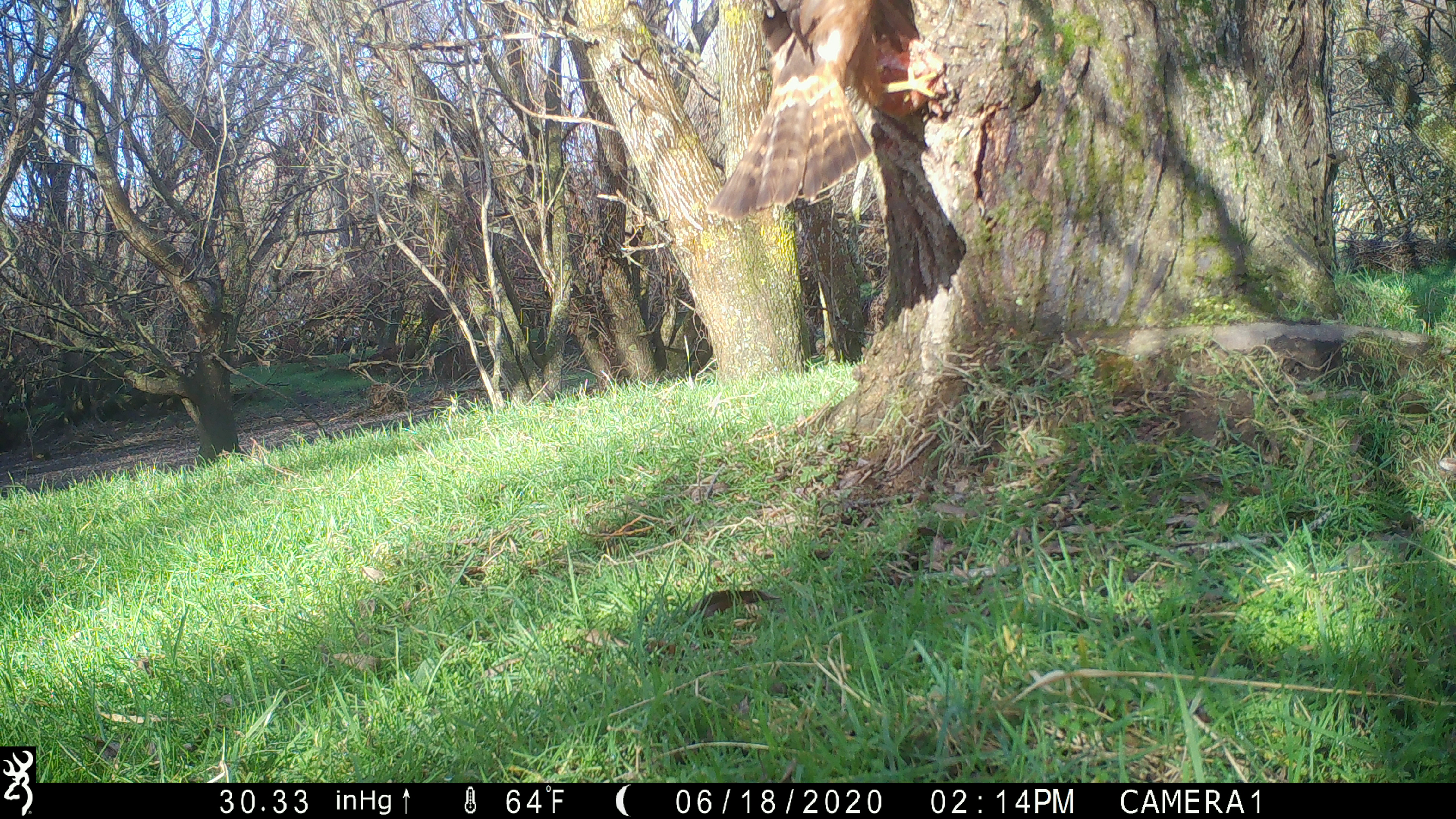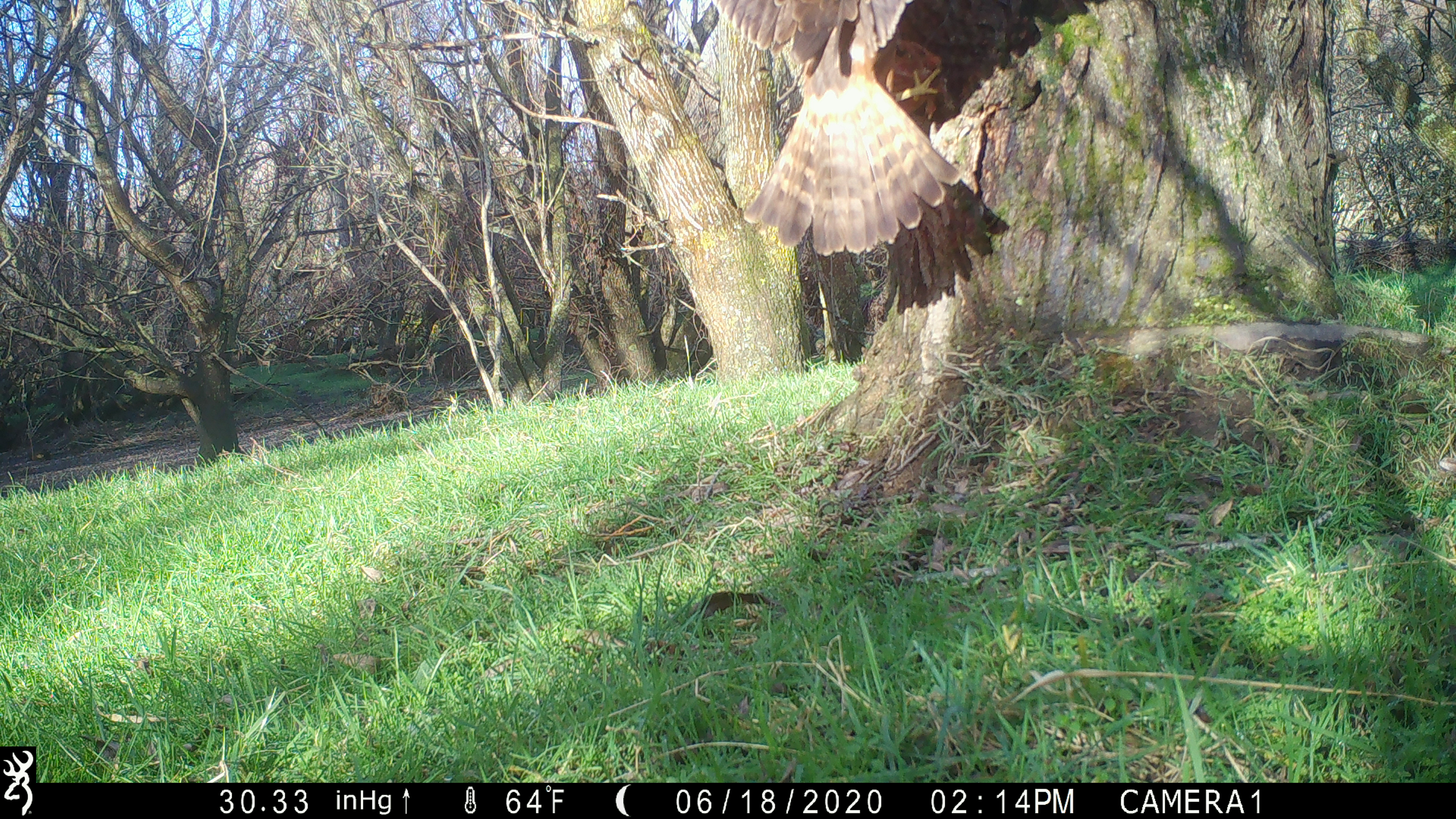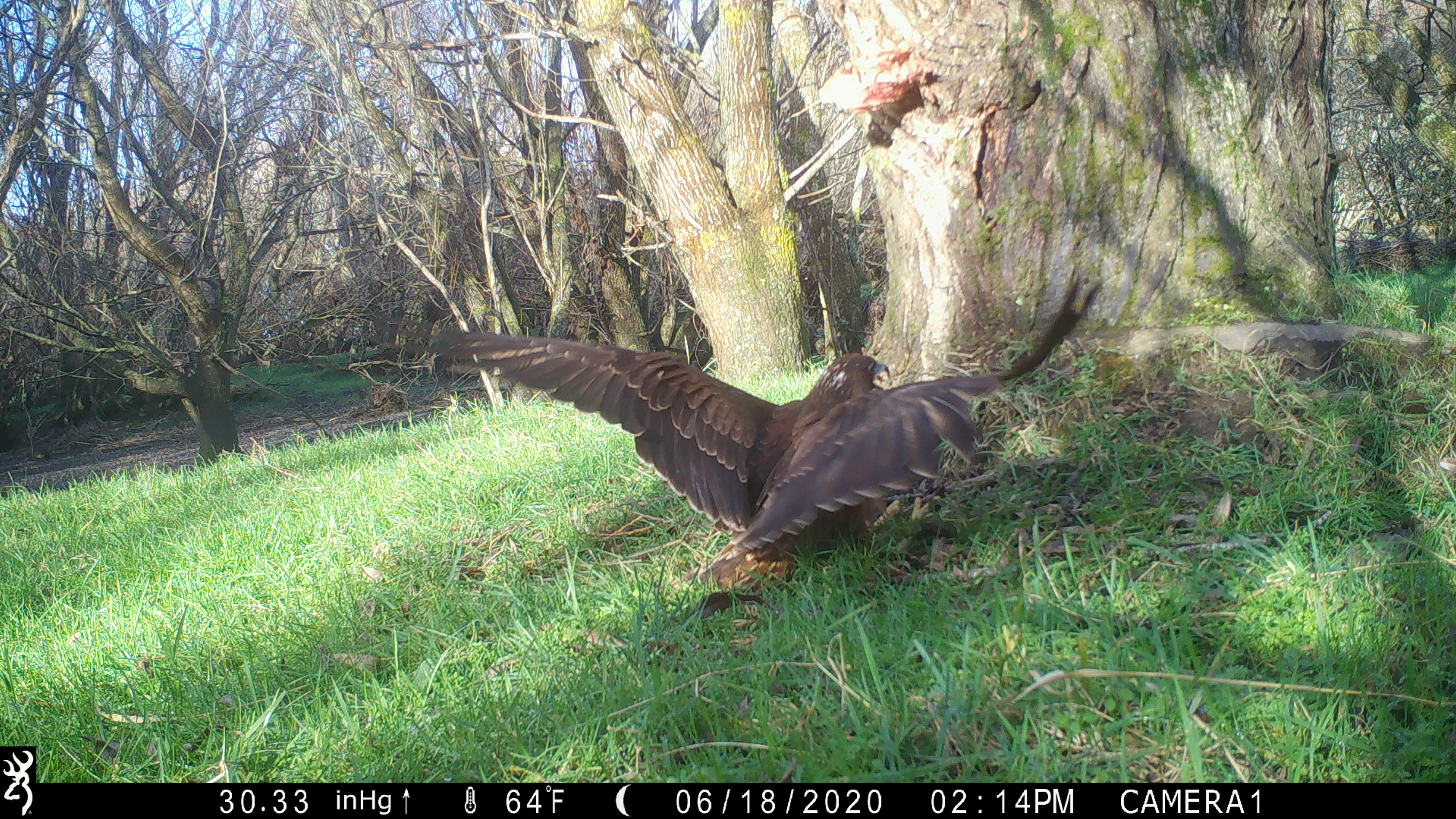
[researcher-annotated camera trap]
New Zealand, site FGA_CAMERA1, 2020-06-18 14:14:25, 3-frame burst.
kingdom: Animalia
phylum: Chordata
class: Aves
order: Accipitriformes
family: Accipitridae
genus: Circus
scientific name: Circus approximans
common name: swamp harrier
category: harrier